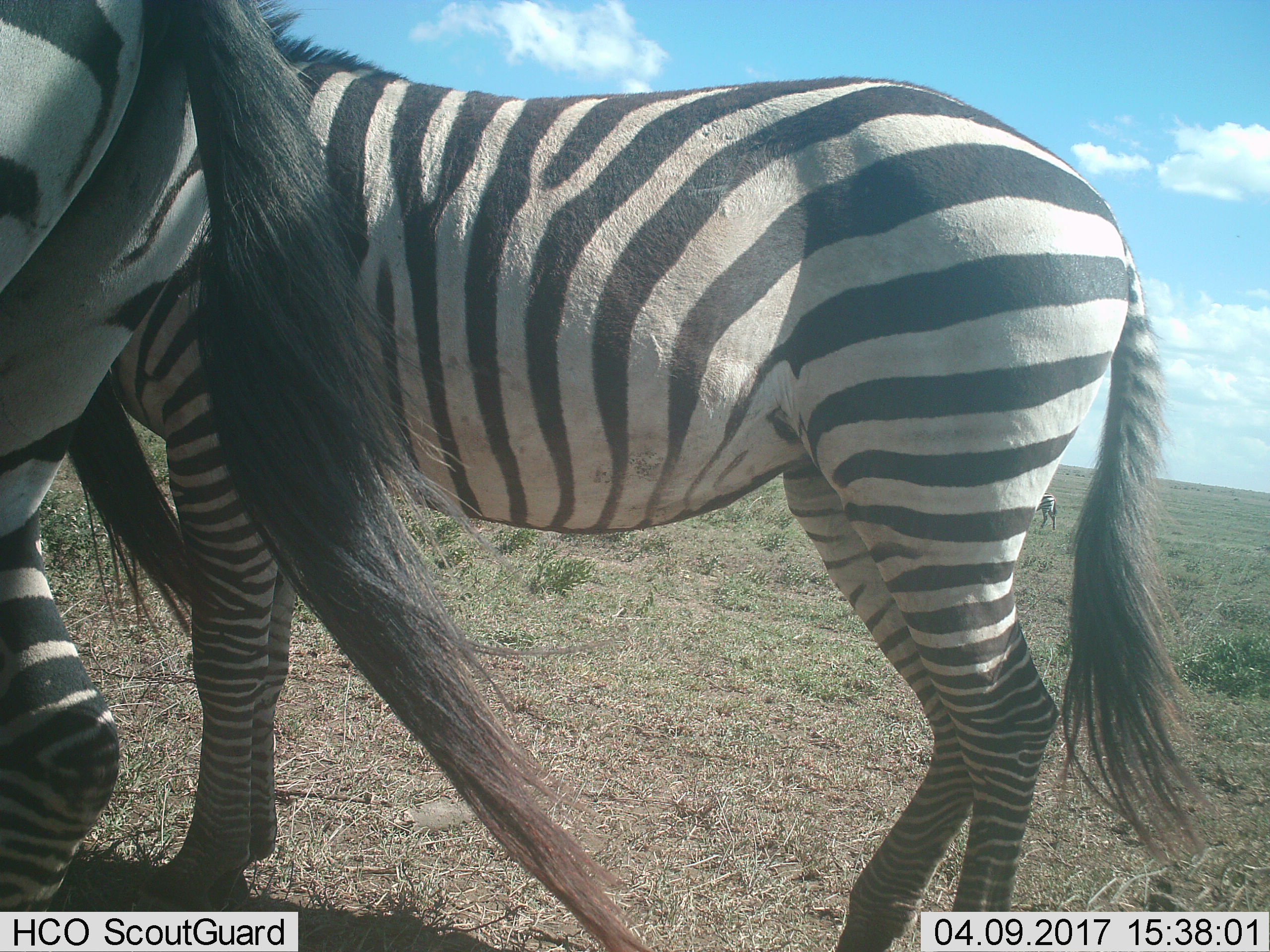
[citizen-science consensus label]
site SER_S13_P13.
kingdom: Animalia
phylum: Chordata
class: Mammalia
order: Perissodactyla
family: Equidae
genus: Equus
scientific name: Equus quagga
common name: plains zebra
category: zebraplains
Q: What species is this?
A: Zebraplains (plains zebra) (Equus quagga).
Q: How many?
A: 3.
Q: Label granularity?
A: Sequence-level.